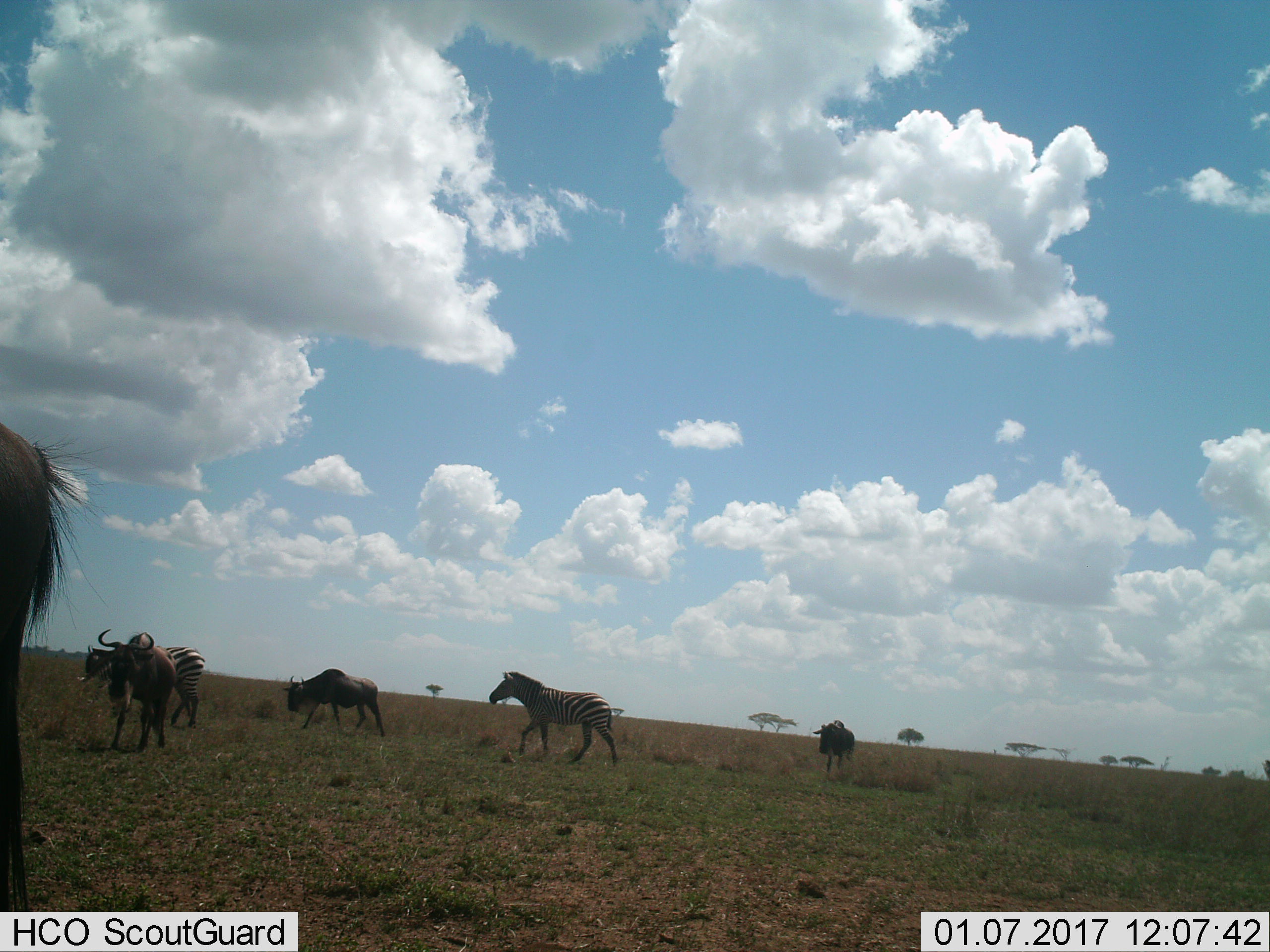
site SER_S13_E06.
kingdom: Animalia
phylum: Chordata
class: Mammalia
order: Artiodactyla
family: Bovidae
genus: Connochaetes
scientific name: Connochaetes taurinus taurinus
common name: blue wildebeest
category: wildebeestblue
Wildebeestblue (blue wildebeest) (Connochaetes taurinus taurinus), count 4. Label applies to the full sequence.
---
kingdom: Animalia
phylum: Chordata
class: Mammalia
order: Perissodactyla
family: Equidae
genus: Equus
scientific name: Equus quagga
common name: plains zebra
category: zebraplains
Zebraplains (plains zebra) (Equus quagga), count 2. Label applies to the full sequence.